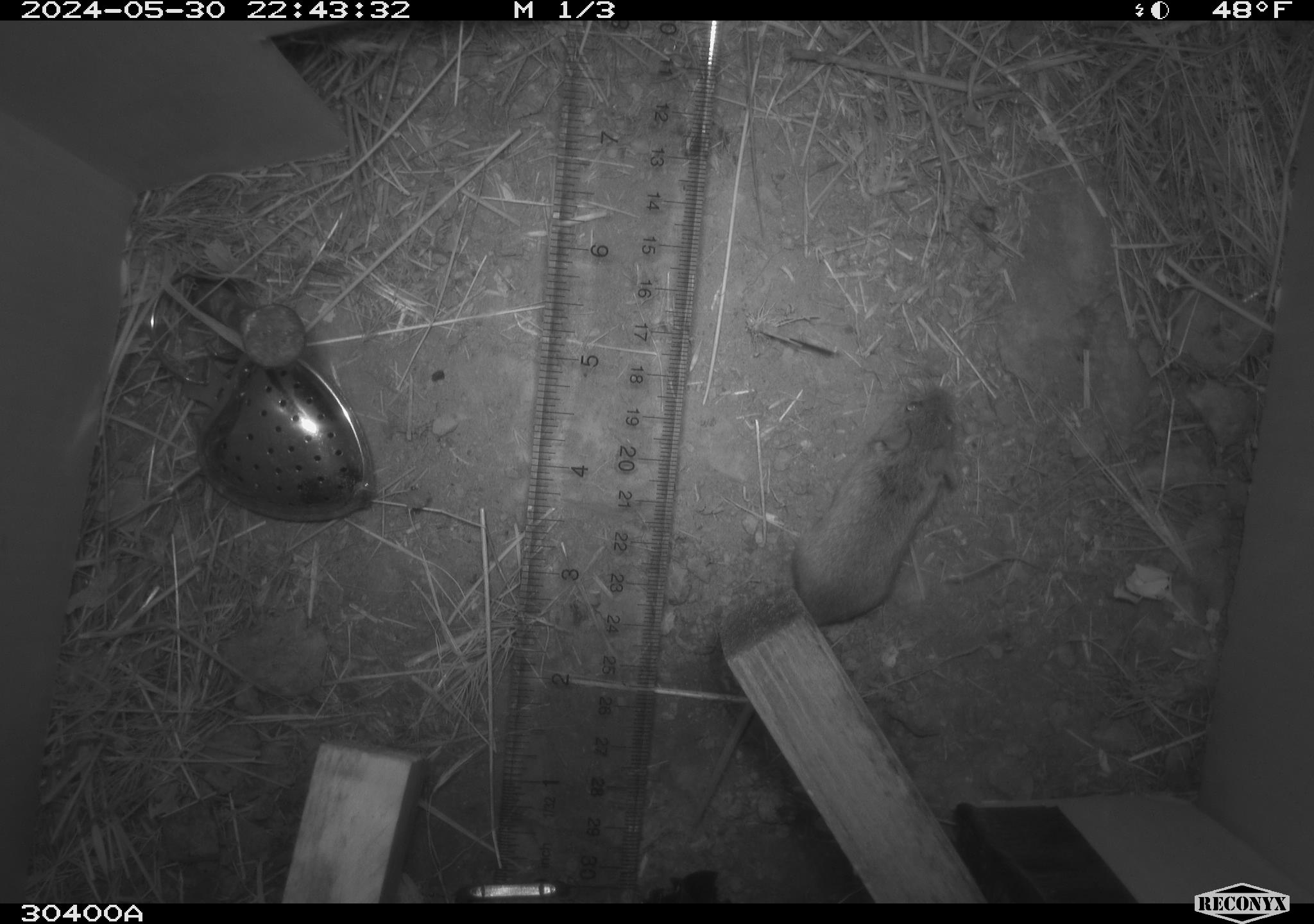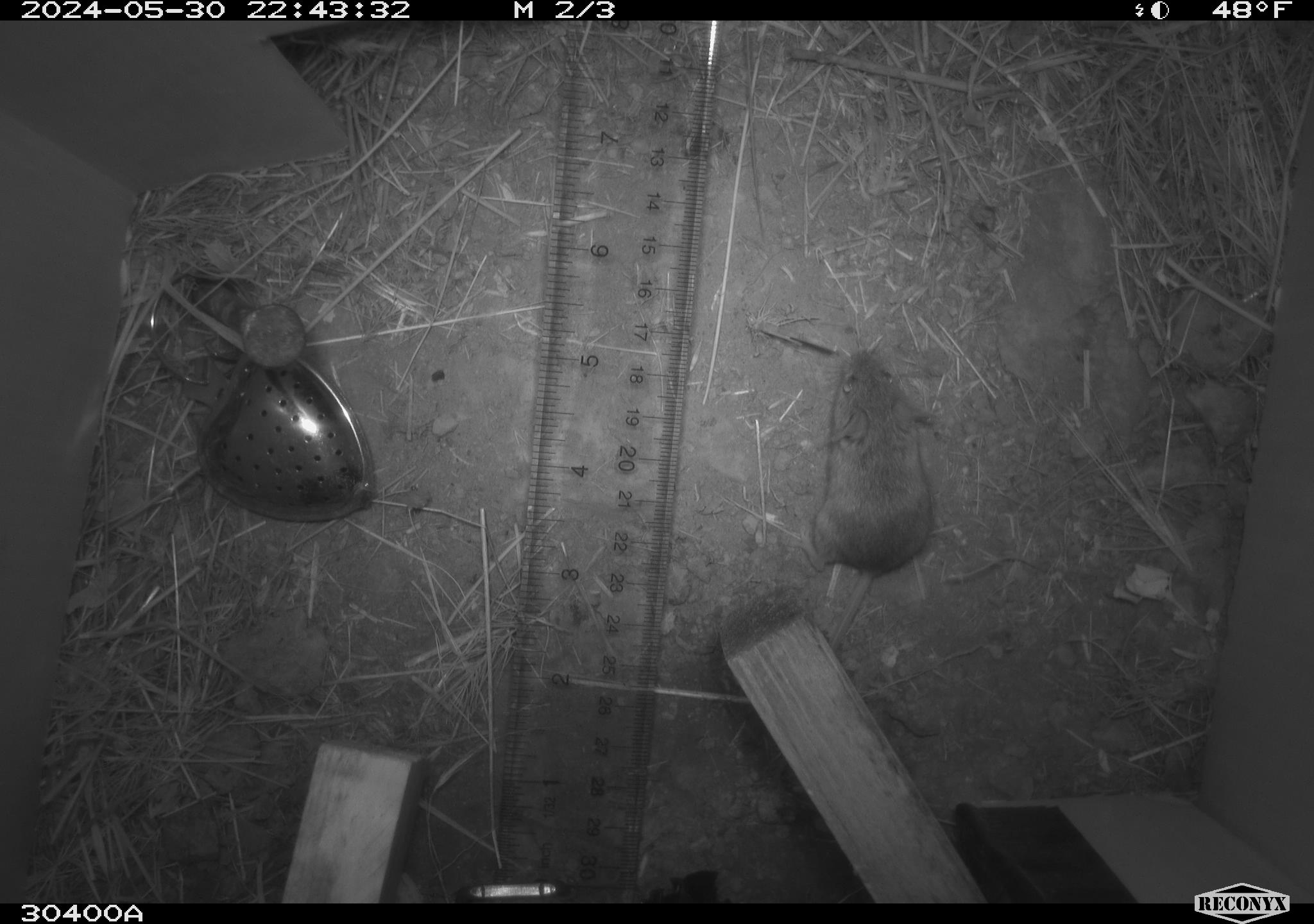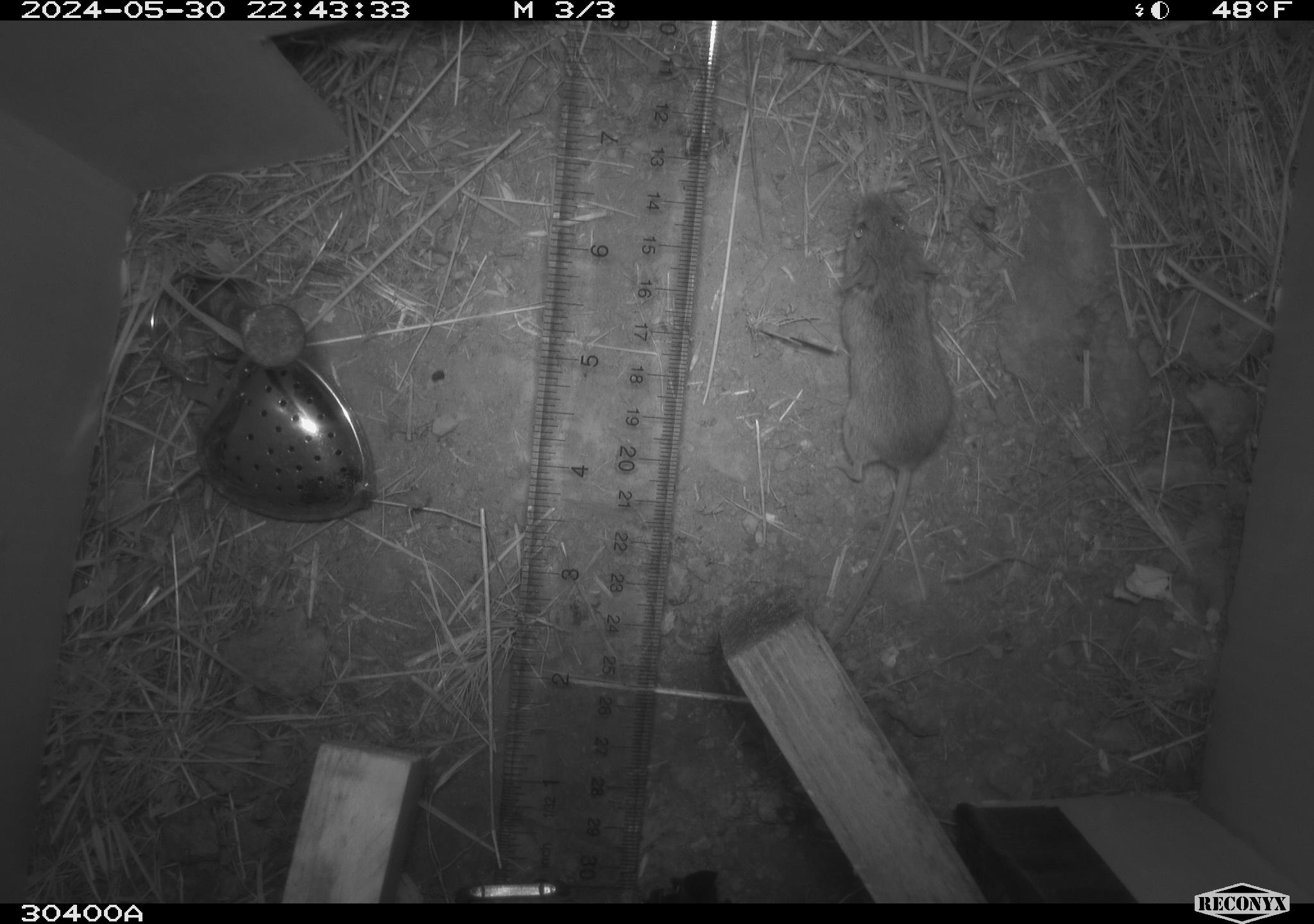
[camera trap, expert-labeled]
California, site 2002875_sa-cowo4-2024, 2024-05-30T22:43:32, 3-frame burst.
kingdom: Animalia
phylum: Chordata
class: Mammalia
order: Rodentia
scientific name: Rodentia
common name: mouse species